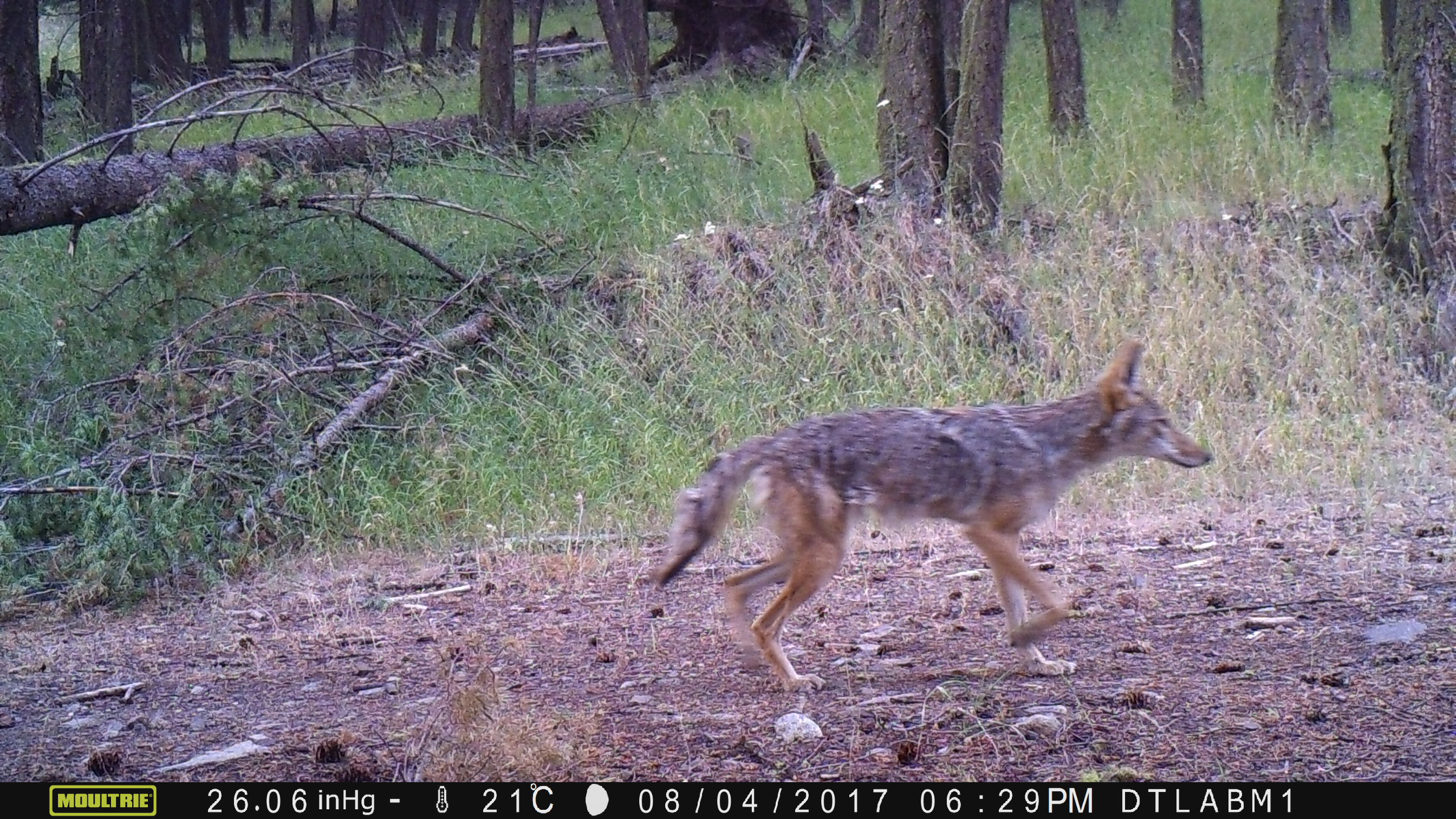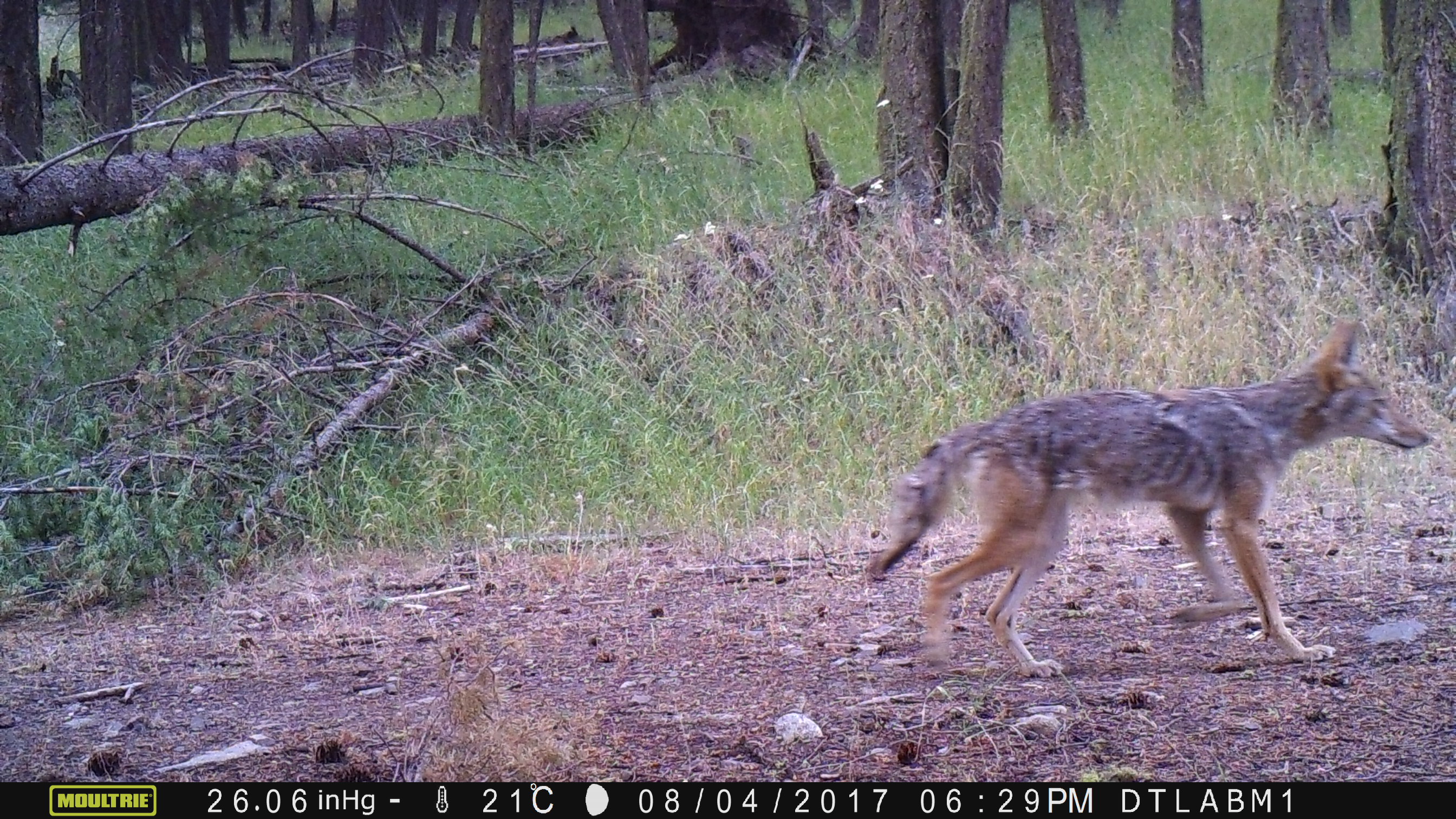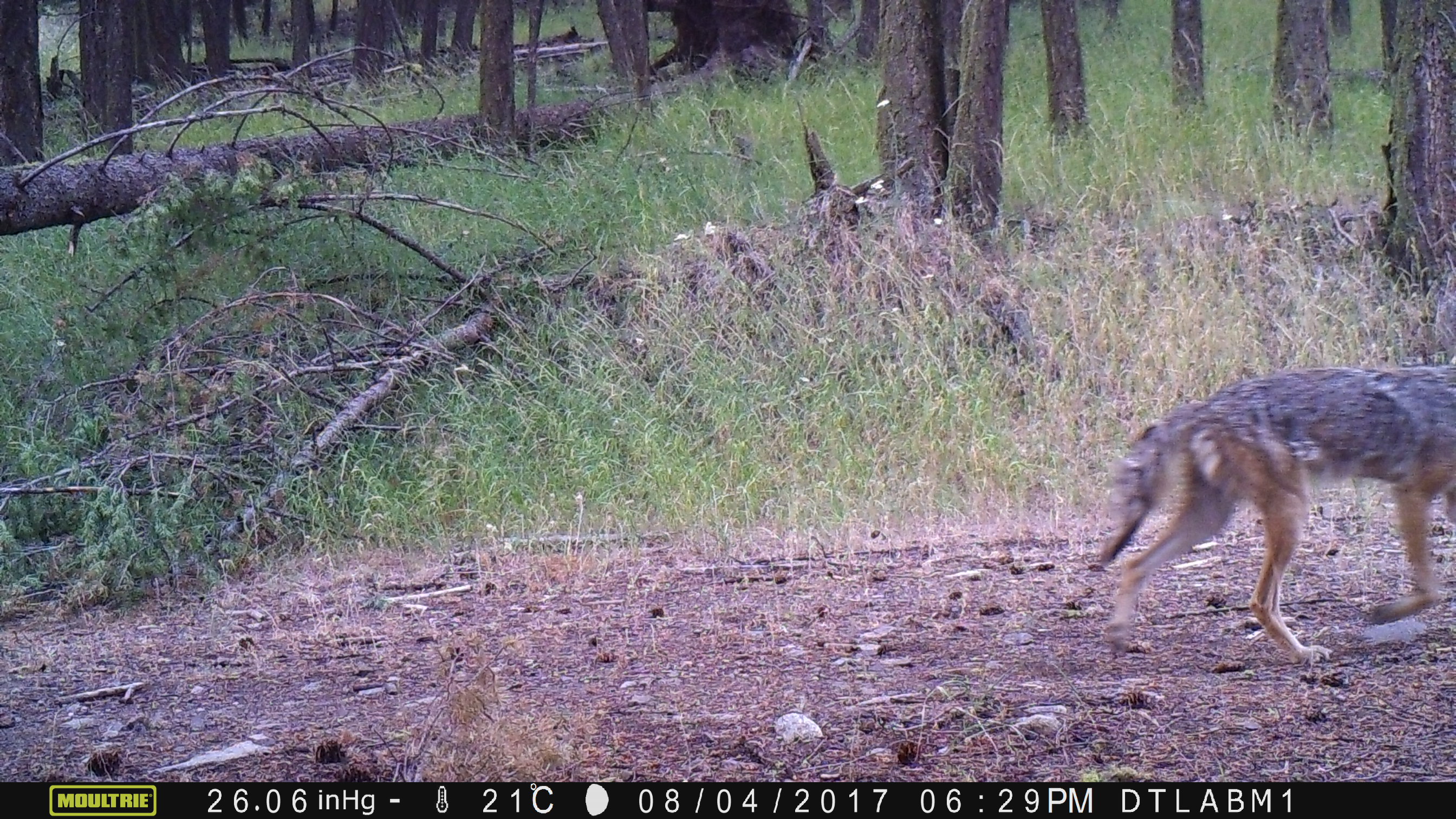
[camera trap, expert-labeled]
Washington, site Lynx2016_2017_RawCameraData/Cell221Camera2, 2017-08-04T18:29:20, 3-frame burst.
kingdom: Animalia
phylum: Chordata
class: Mammalia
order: Carnivora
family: Canidae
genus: Canis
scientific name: Canis latrans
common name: coyote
Canis latrans (coyote). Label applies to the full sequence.